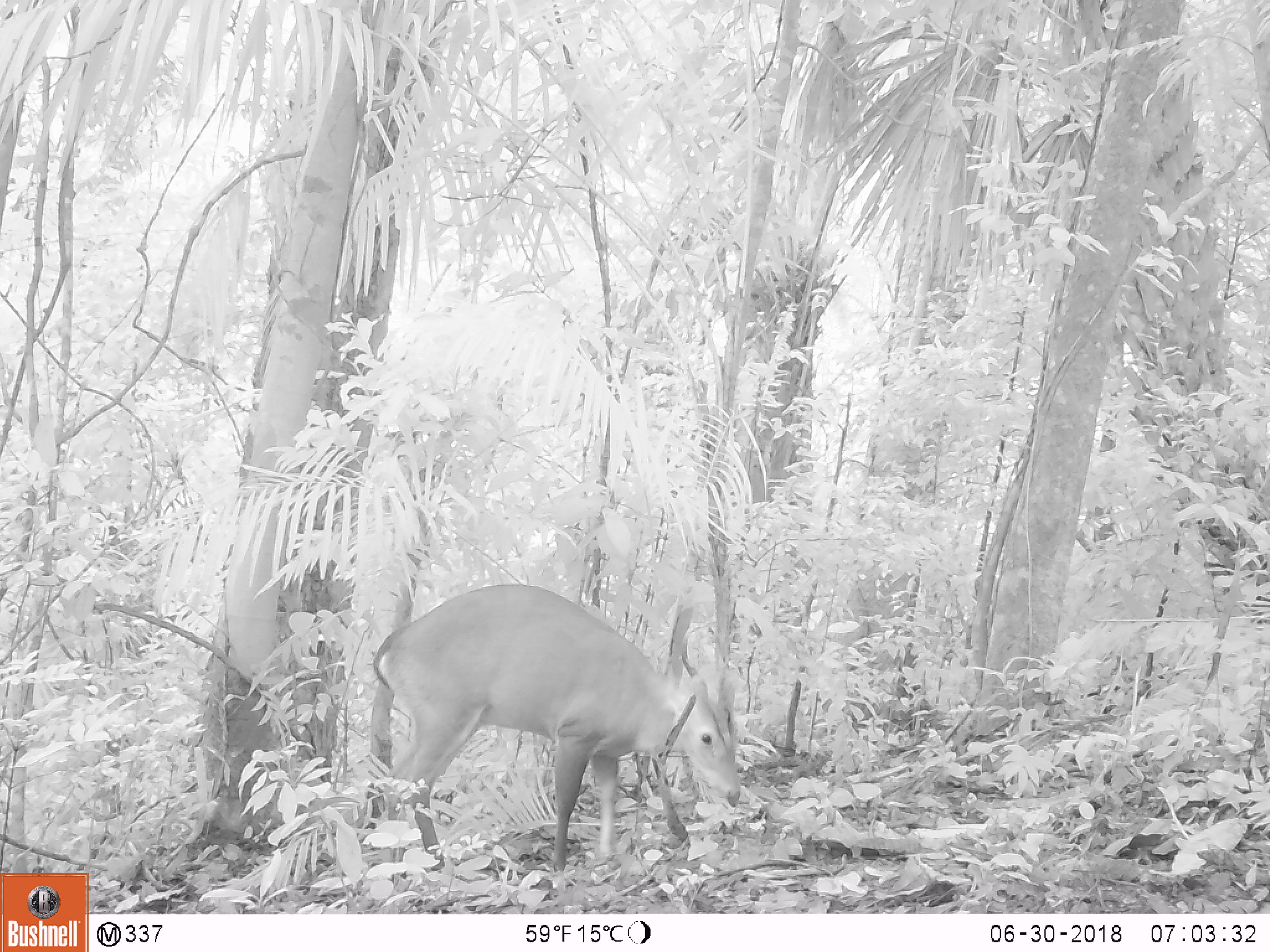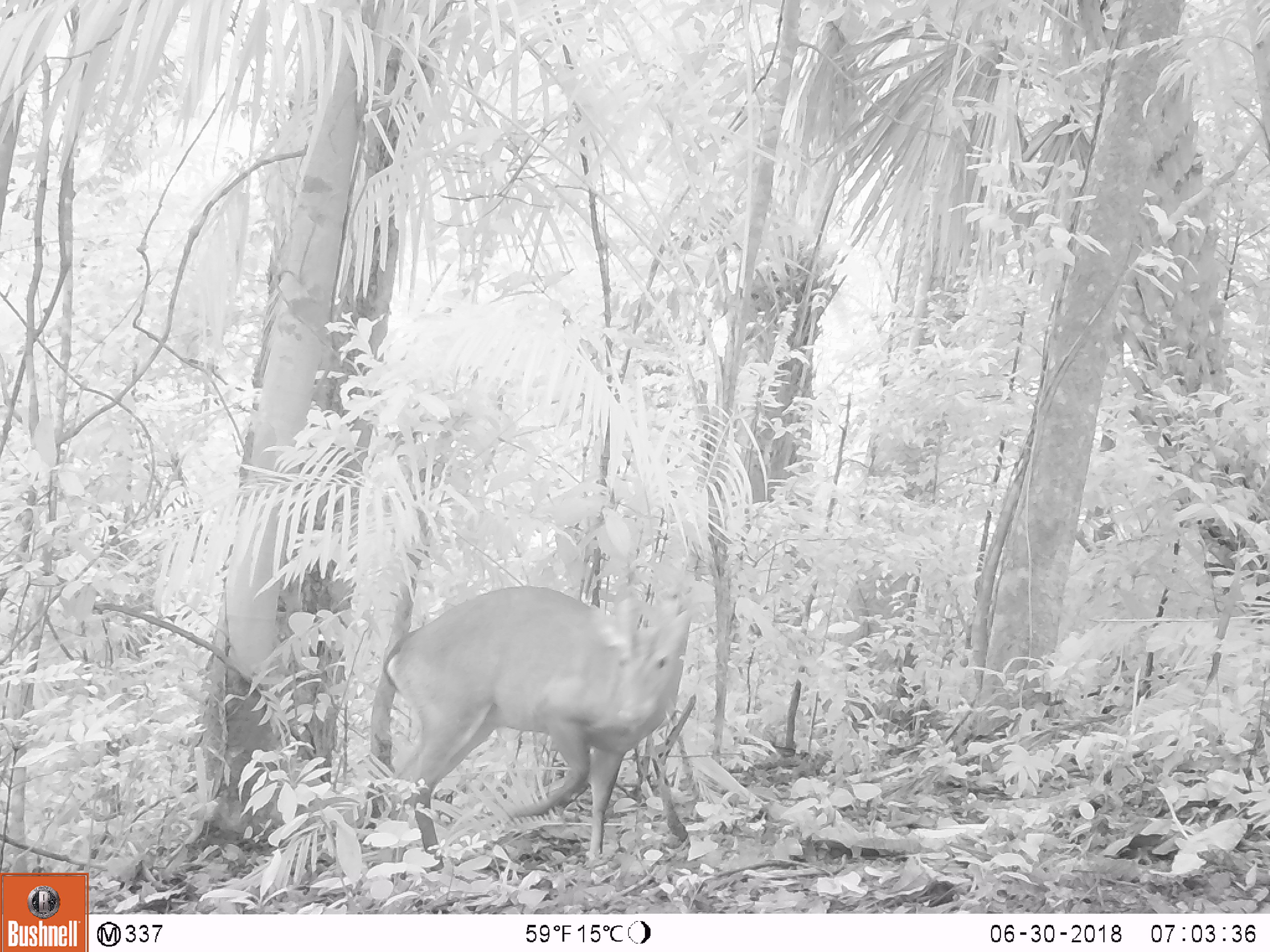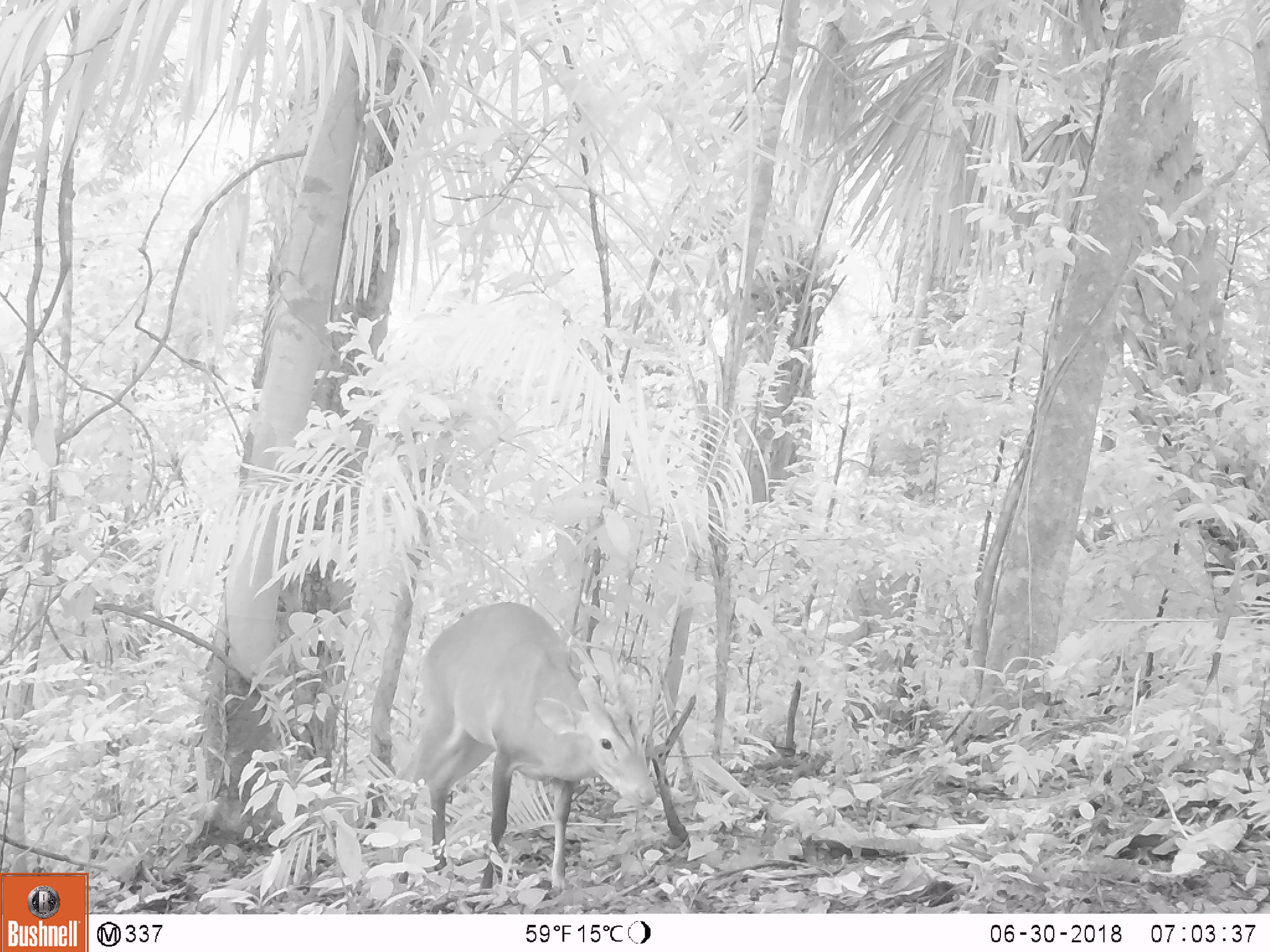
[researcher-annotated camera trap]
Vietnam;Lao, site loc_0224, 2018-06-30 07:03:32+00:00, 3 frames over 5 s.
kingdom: Animalia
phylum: Chordata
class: Mammalia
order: Artiodactyla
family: Cervidae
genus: Muntiacus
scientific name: Muntiacus vuquangensis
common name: large-antlered muntjac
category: large antlered muntjac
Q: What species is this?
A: Large antlered muntjac (large-antlered muntjac) (Muntiacus vuquangensis).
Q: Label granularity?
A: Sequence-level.